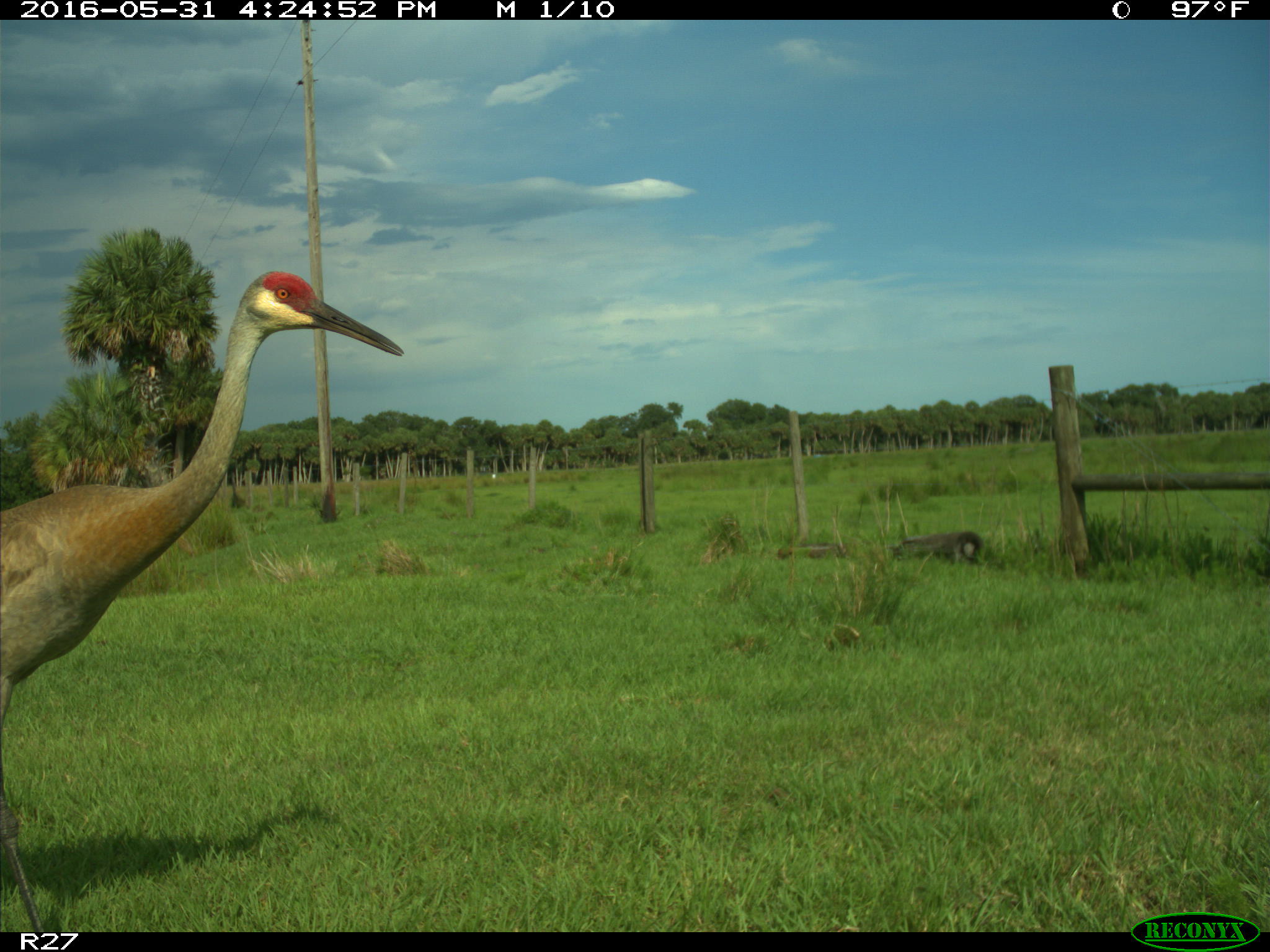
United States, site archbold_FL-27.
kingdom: Animalia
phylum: Chordata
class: Aves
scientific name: Aves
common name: birds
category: unidentified bird